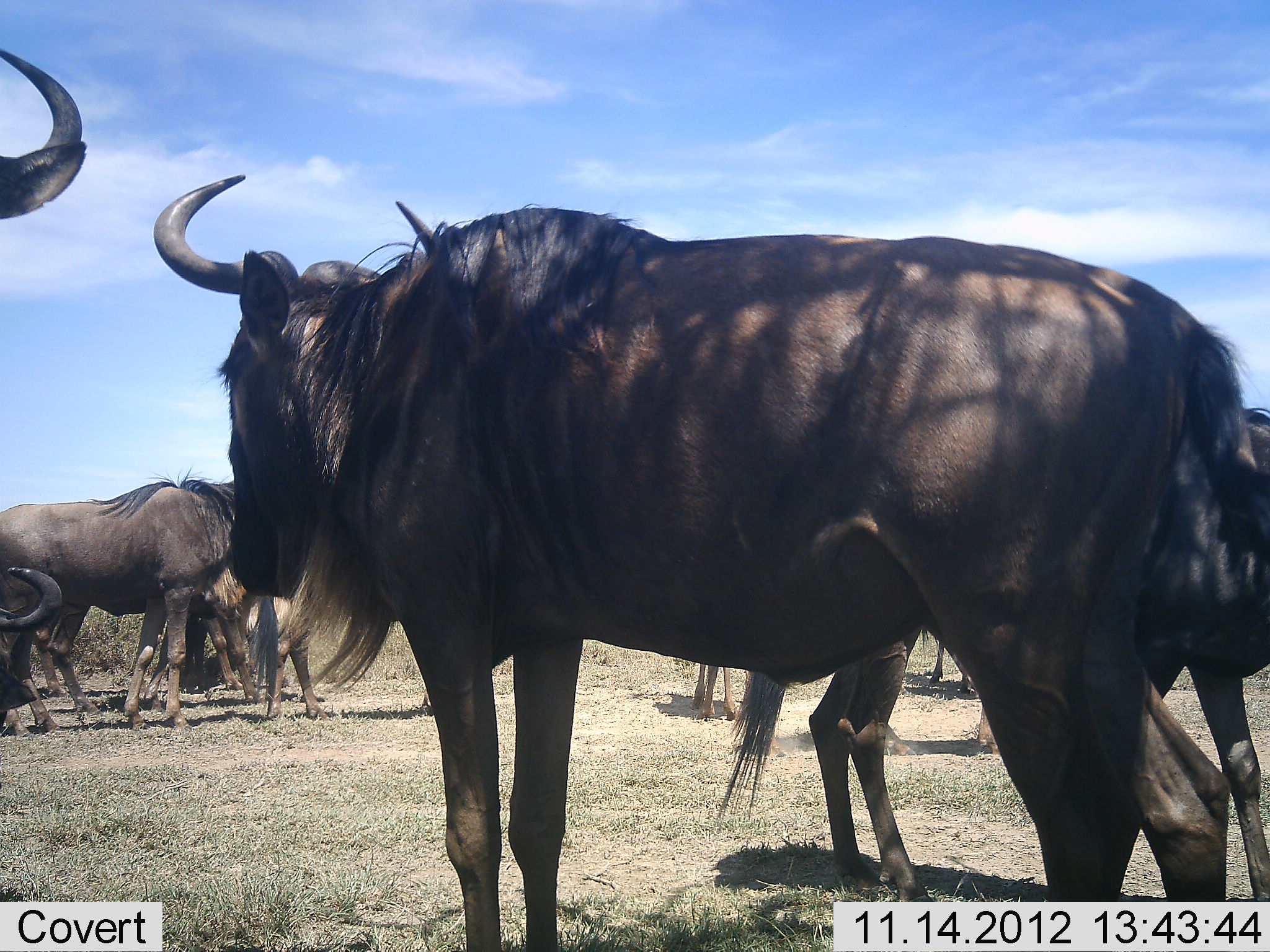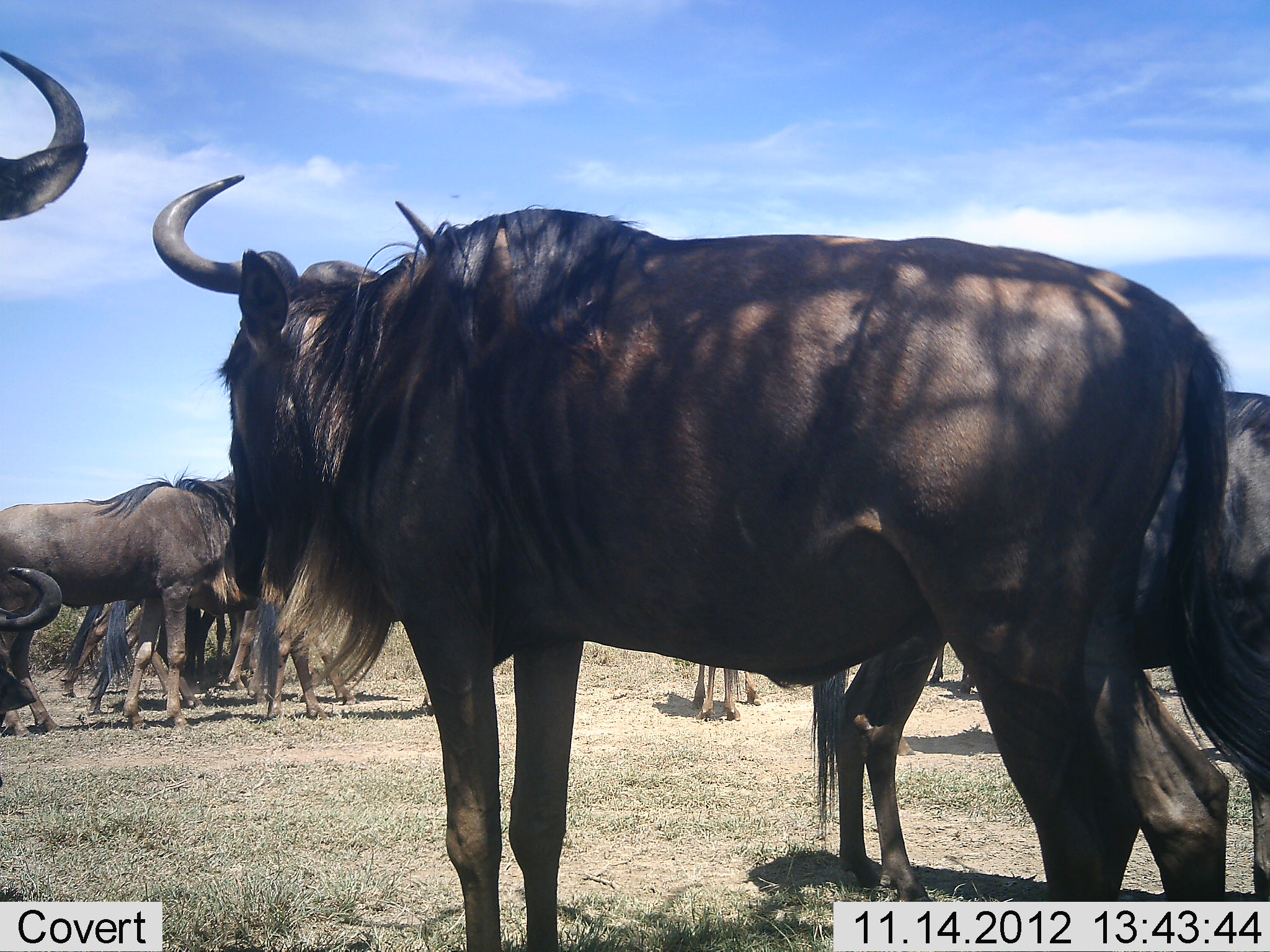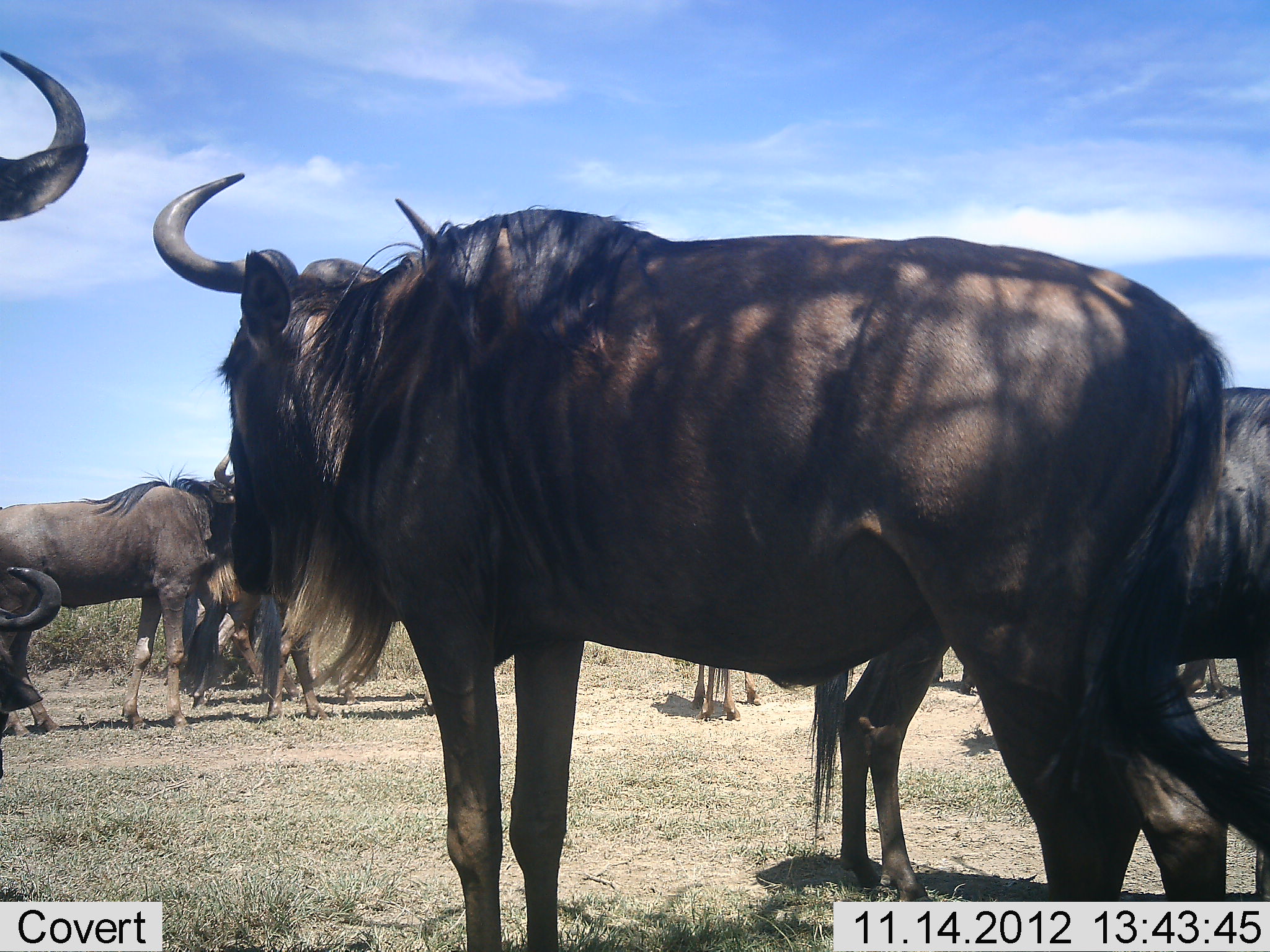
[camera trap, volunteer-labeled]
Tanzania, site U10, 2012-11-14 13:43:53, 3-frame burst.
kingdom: Animalia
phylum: Chordata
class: Mammalia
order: Artiodactyla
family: Bovidae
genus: Connochaetes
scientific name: Connochaetes taurinus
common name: blue wildebeest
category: wildebeest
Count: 10.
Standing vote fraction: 100%.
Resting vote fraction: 0%.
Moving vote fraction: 30%.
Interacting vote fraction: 10%.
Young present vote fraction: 10%.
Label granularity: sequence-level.